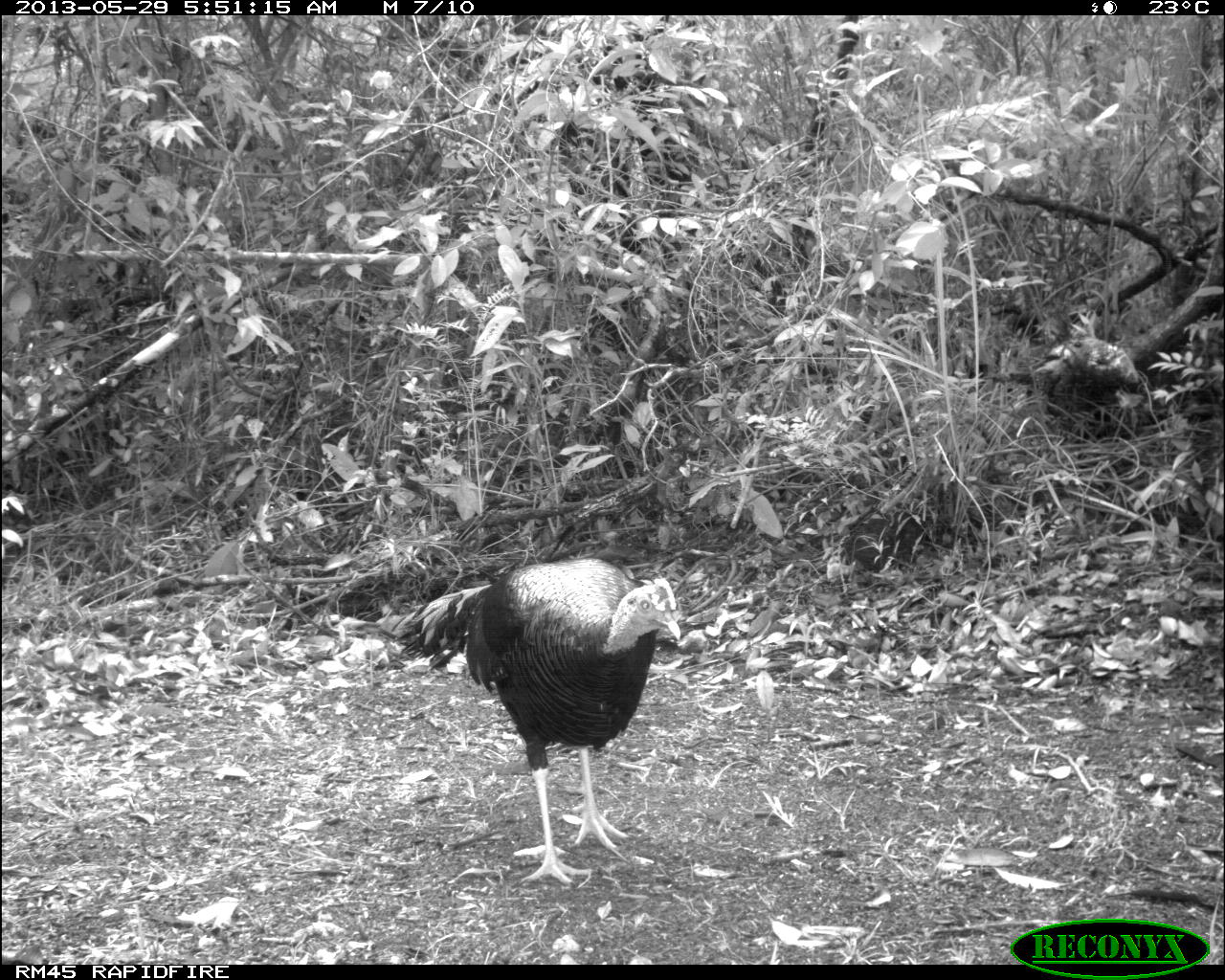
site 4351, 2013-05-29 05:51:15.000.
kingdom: Animalia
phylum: Chordata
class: Aves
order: Galliformes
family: Phasianidae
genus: Meleagris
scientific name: Meleagris ocellata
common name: ocellated turkey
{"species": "Meleagris ocellata (ocellated turkey)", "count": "1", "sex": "male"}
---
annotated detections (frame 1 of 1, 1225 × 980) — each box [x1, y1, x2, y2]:
meleagris ocellata: [388, 554, 681, 887]